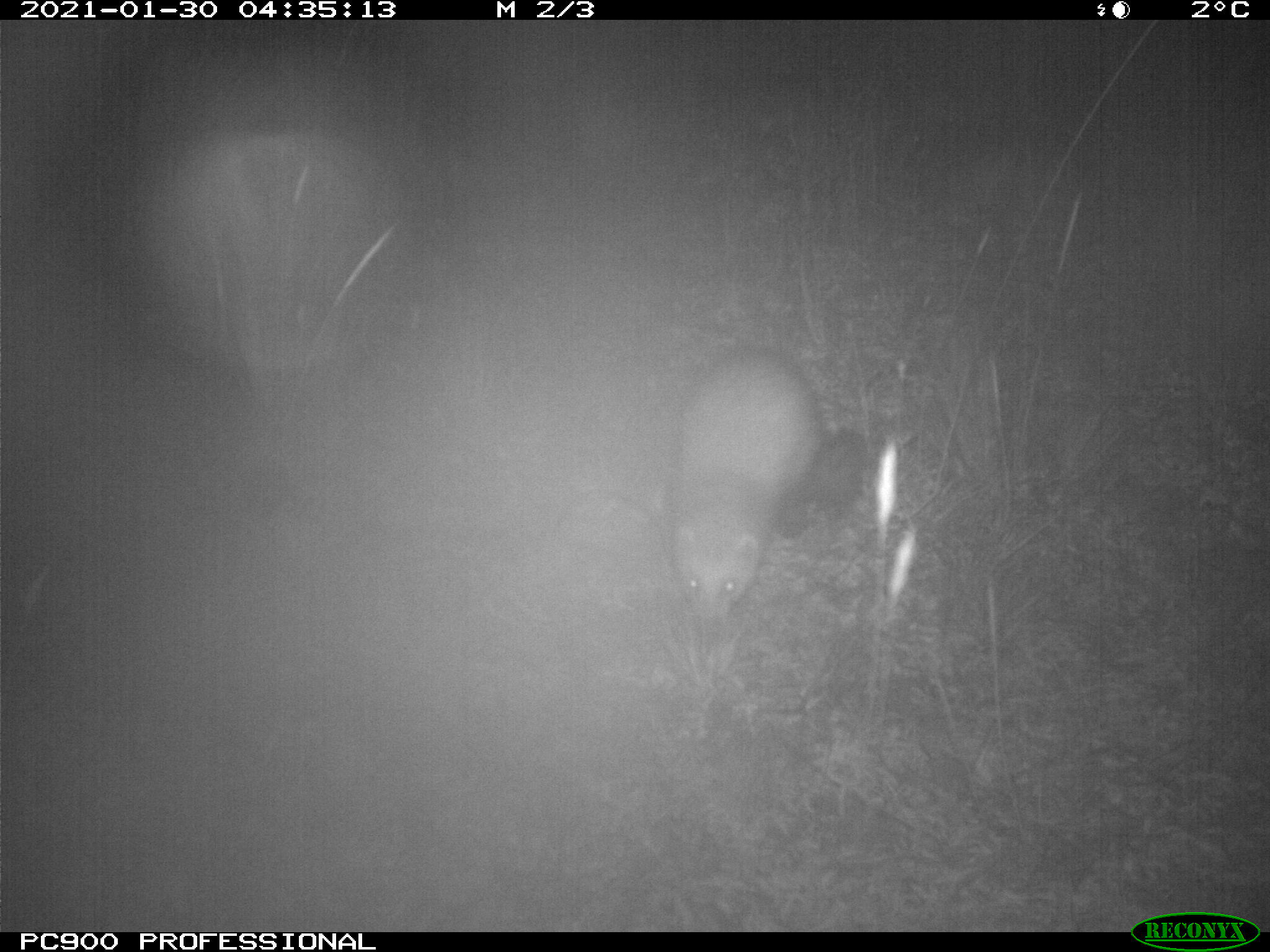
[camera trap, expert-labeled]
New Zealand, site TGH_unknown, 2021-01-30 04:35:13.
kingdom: Animalia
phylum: Chordata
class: Mammalia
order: Carnivora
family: Mustelidae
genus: Mustela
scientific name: Mustela furo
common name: ferret